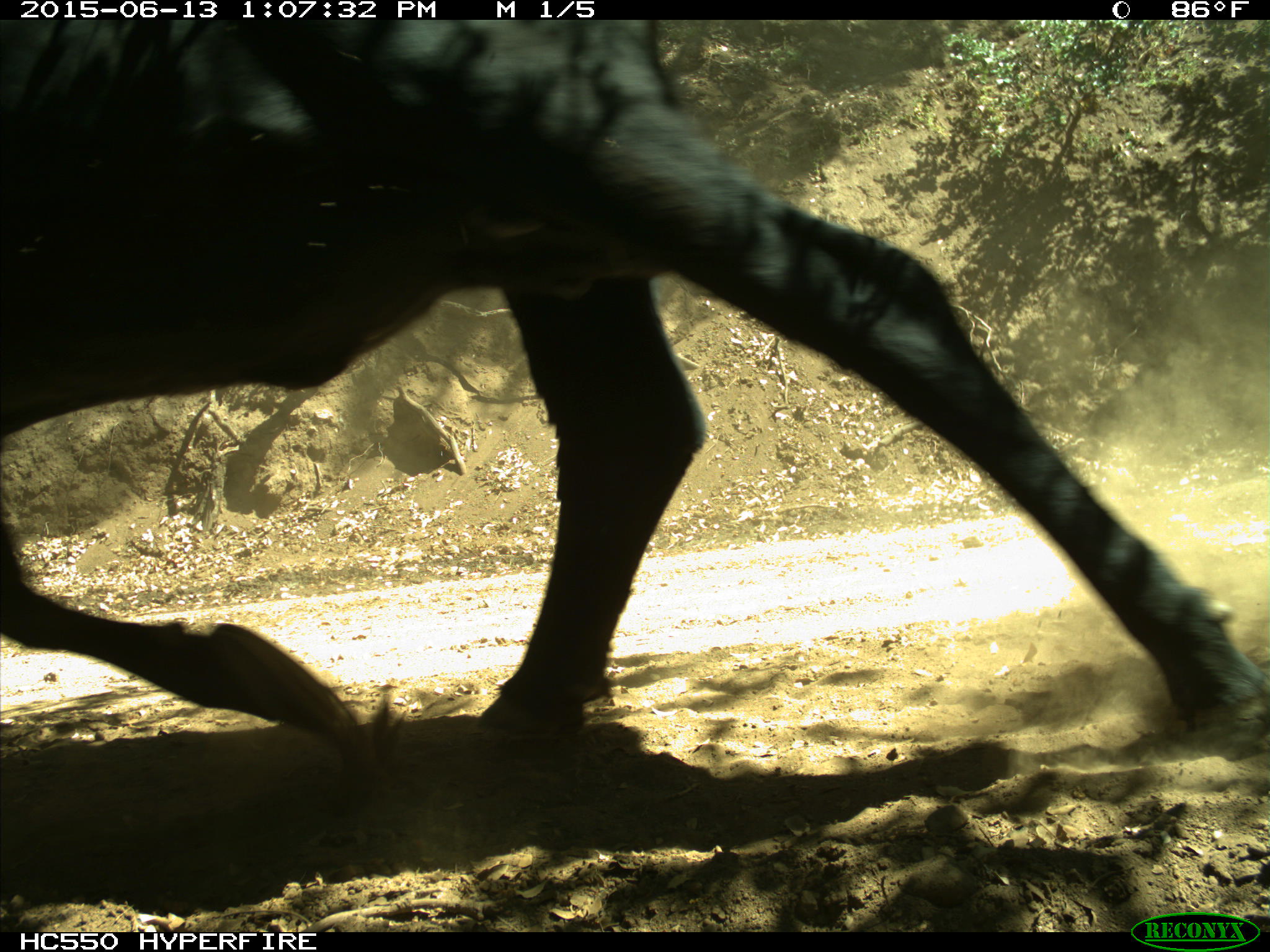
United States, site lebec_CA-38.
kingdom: Animalia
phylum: Chordata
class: Mammalia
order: Artiodactyla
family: Bovidae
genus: Bos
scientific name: Bos taurus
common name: domestic cow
Bos taurus (domestic cow).